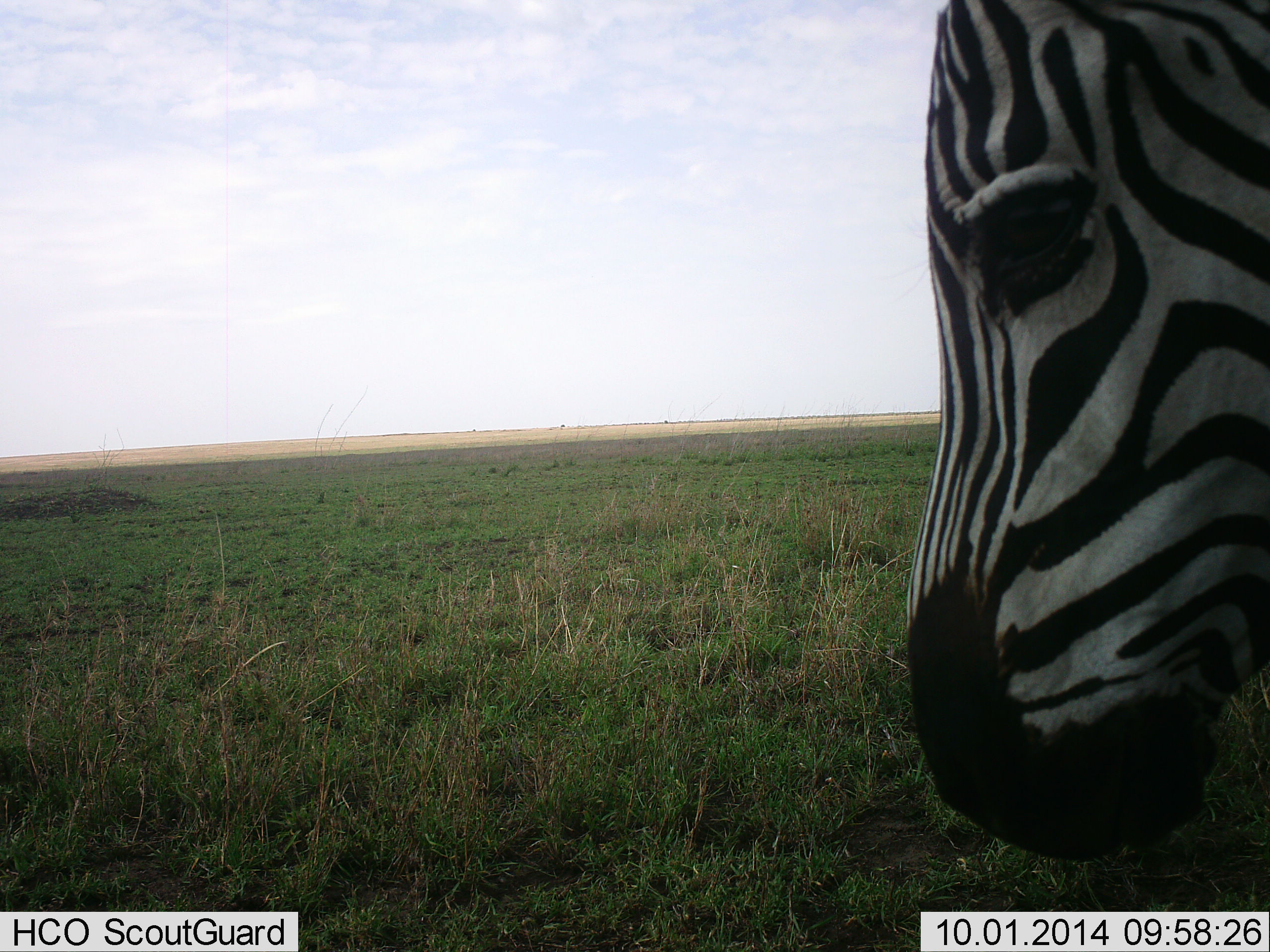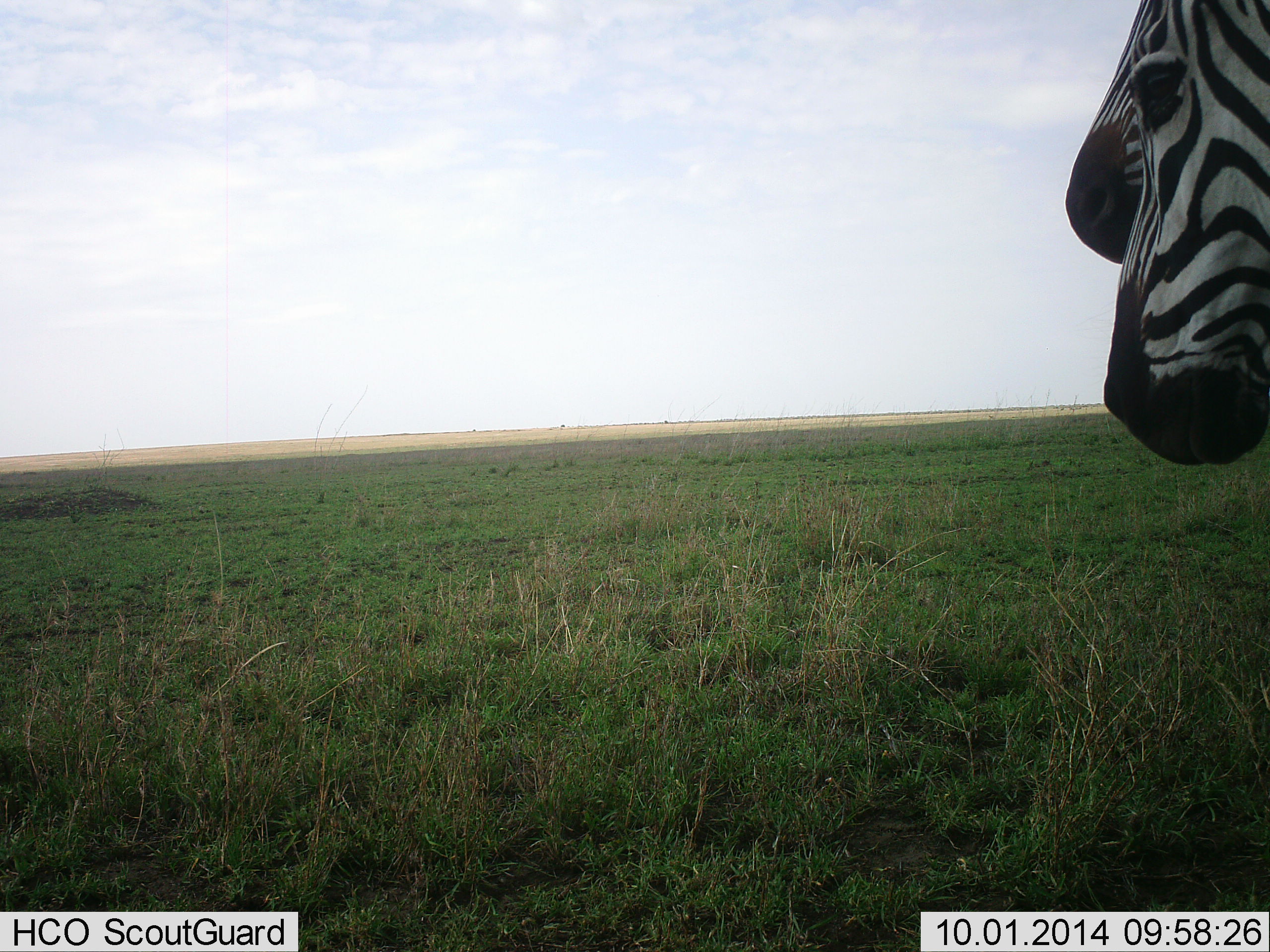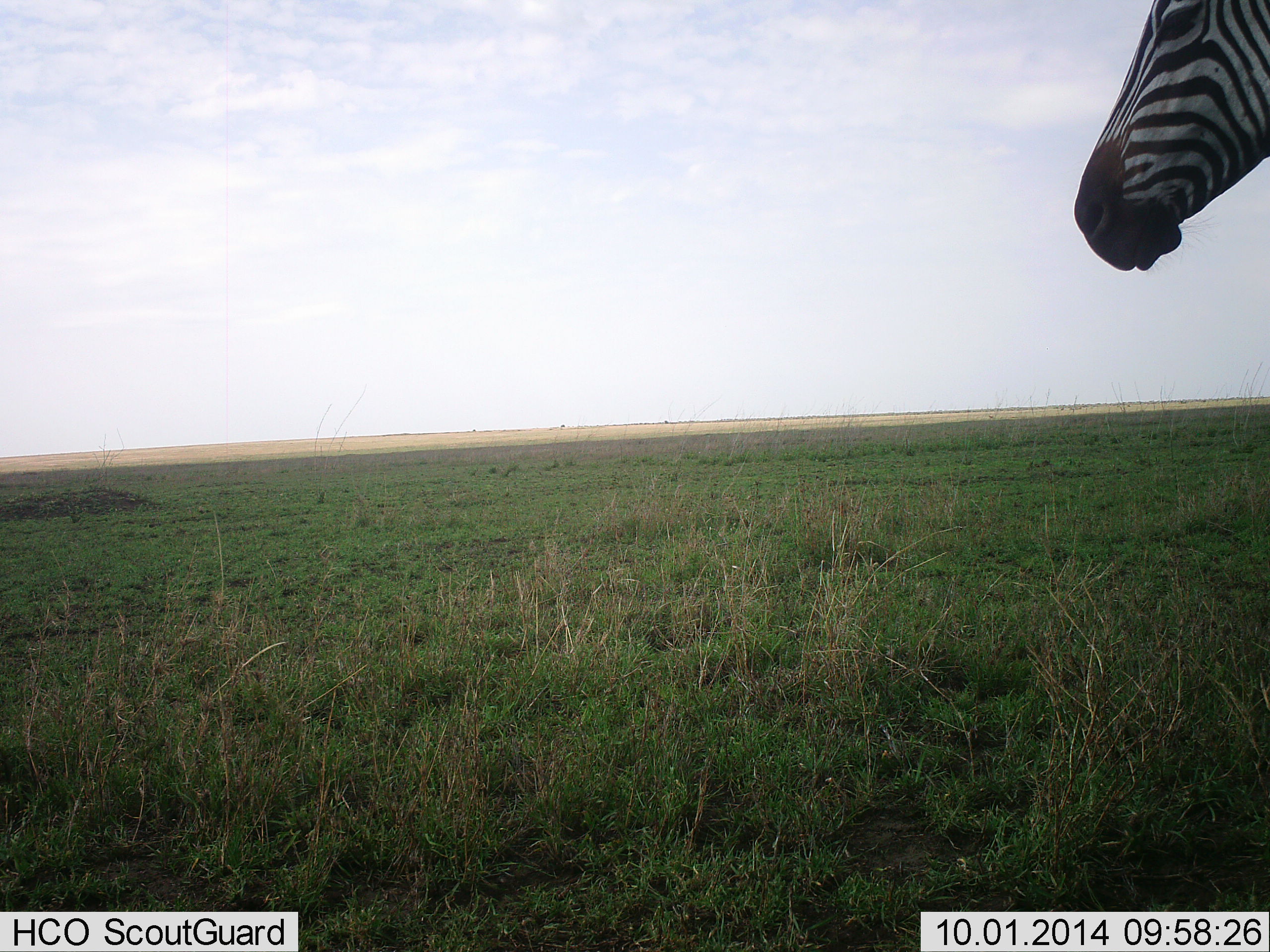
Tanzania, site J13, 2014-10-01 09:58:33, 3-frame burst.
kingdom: Animalia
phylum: Chordata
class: Mammalia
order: Perissodactyla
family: Equidae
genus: Equus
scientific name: Equus quagga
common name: plains zebra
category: zebra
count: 2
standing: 80%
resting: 0%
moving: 40%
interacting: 10%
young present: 0%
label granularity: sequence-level